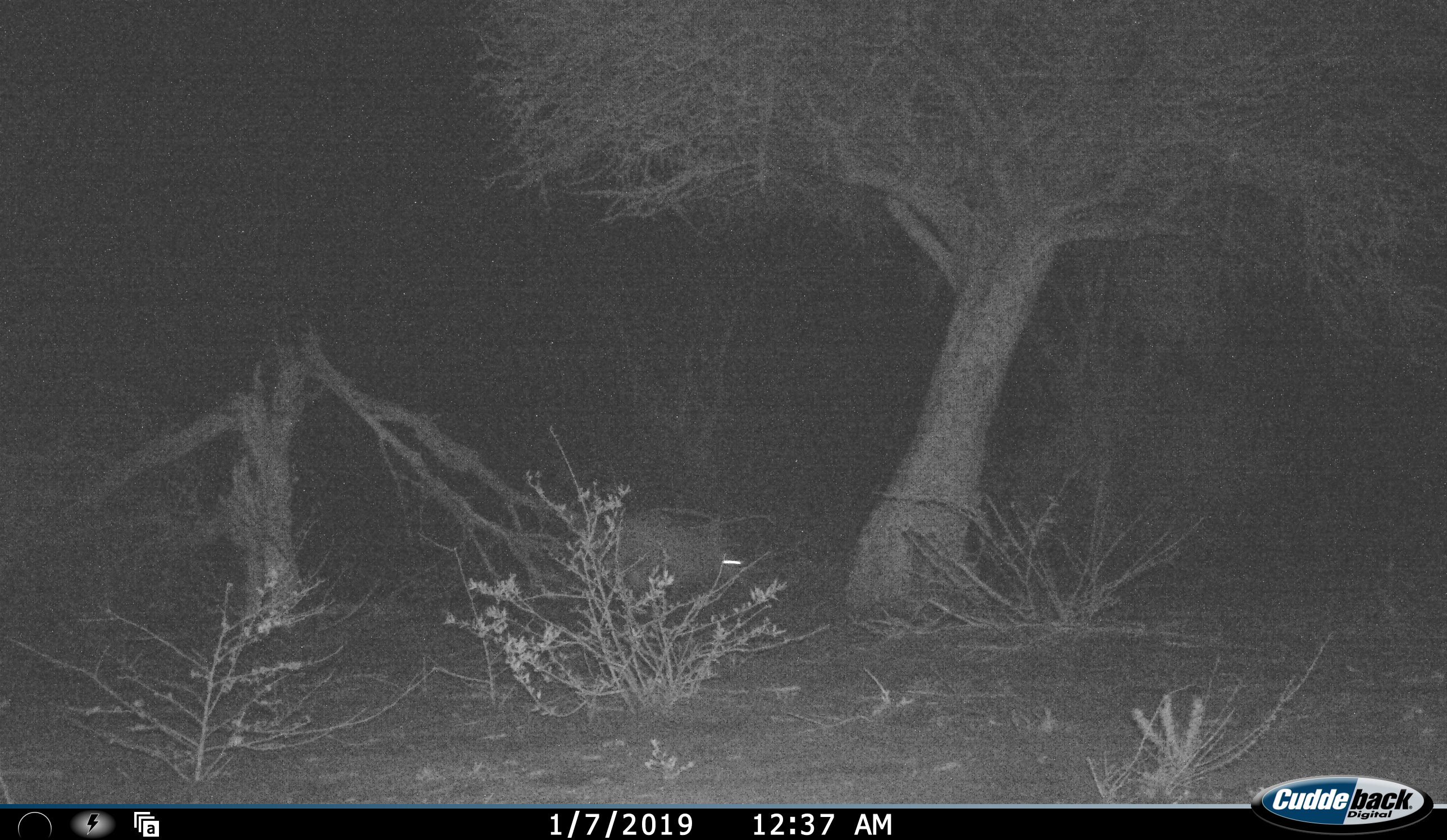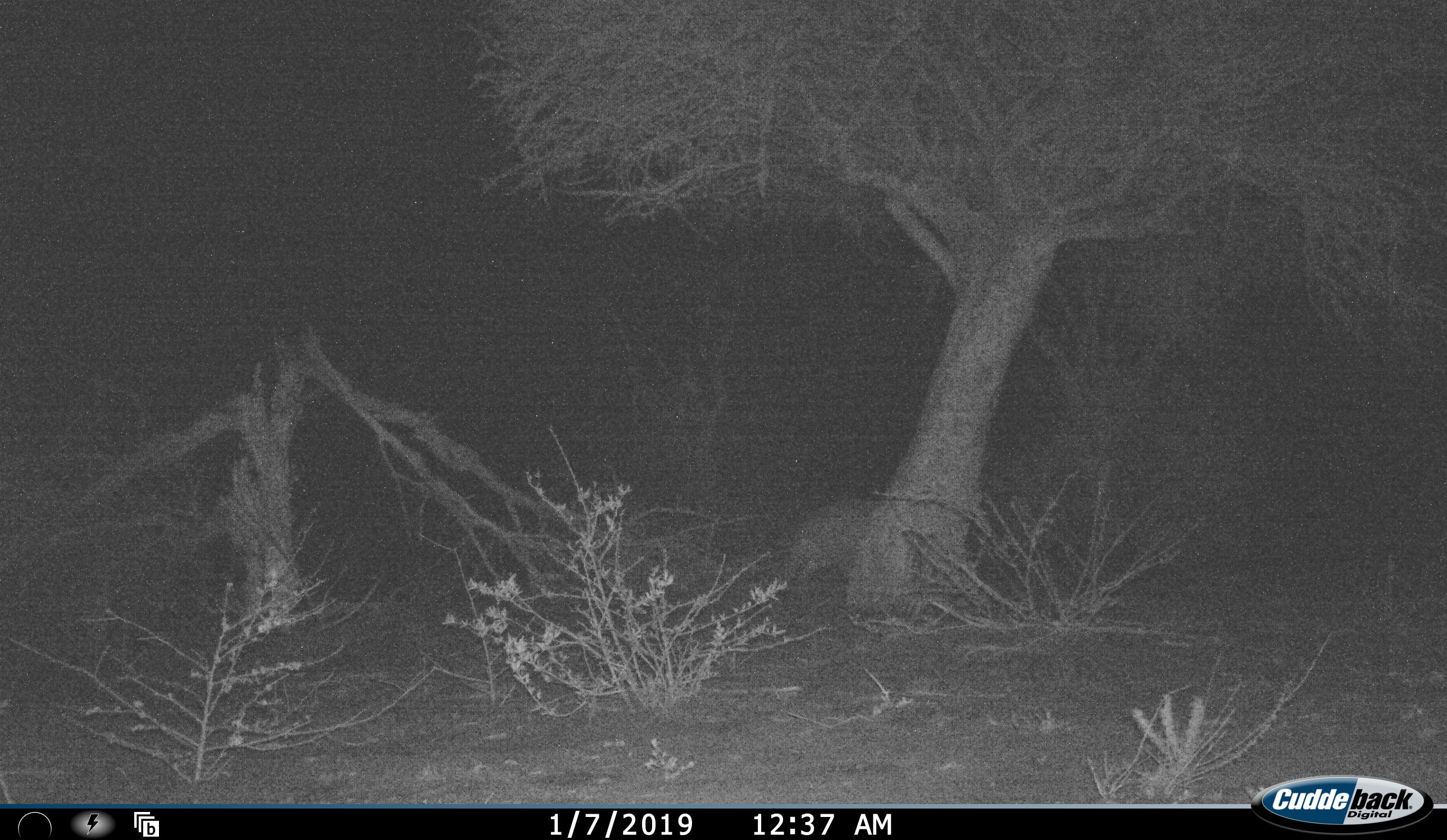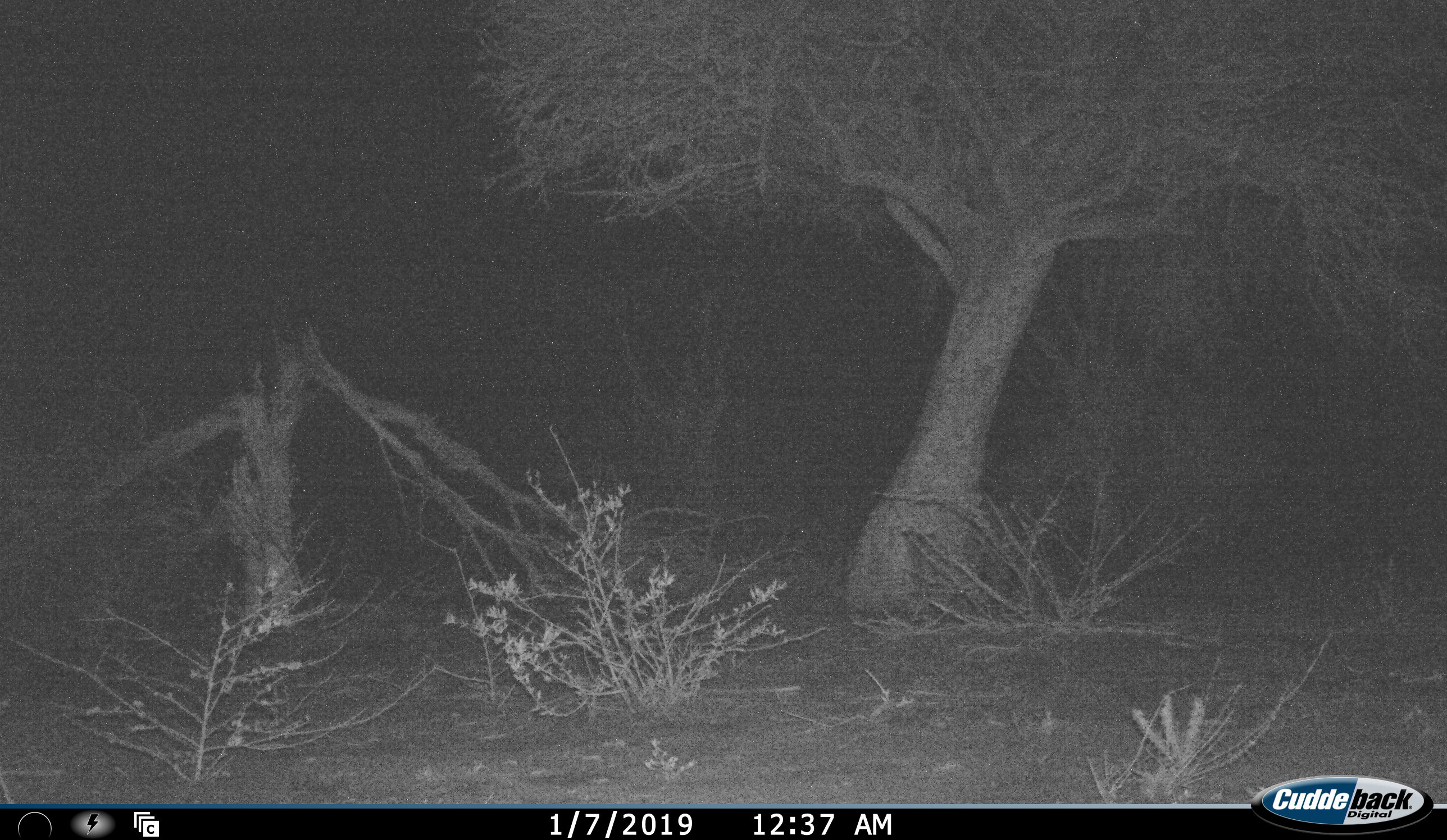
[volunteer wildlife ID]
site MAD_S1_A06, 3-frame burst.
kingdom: Animalia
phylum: Chordata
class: Mammalia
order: Tubulidentata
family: Orycteropodidae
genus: Orycteropus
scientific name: Orycteropus afer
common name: aardvark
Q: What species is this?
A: Aardvark (Orycteropus afer).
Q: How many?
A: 1.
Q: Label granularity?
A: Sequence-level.